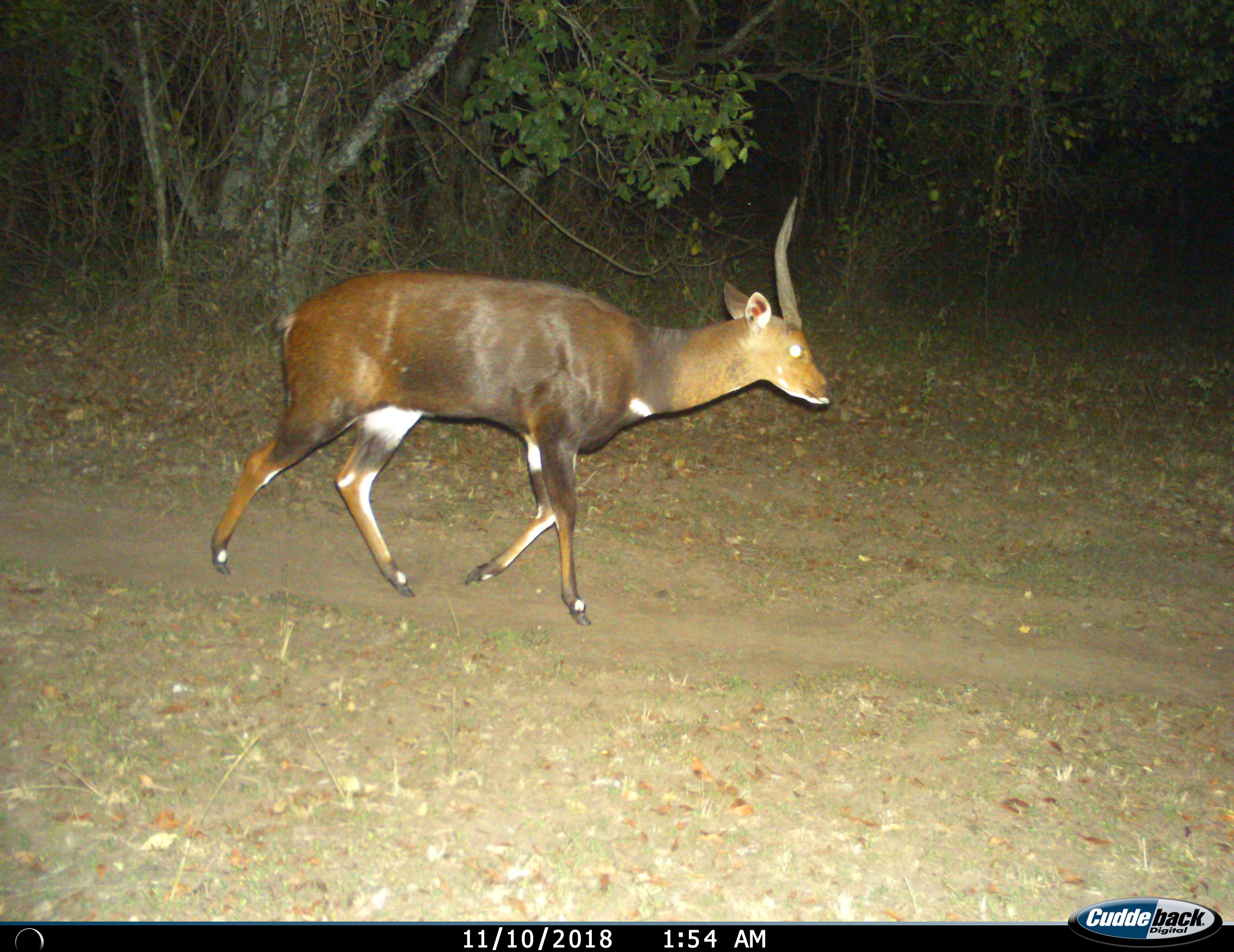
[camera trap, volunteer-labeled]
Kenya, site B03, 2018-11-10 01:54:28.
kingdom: Animalia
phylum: Chordata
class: Mammalia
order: Artiodactyla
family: Bovidae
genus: Tragelaphus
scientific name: Tragelaphus scriptus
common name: bushbuck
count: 1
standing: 0%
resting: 0%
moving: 100%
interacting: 0%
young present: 0%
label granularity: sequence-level